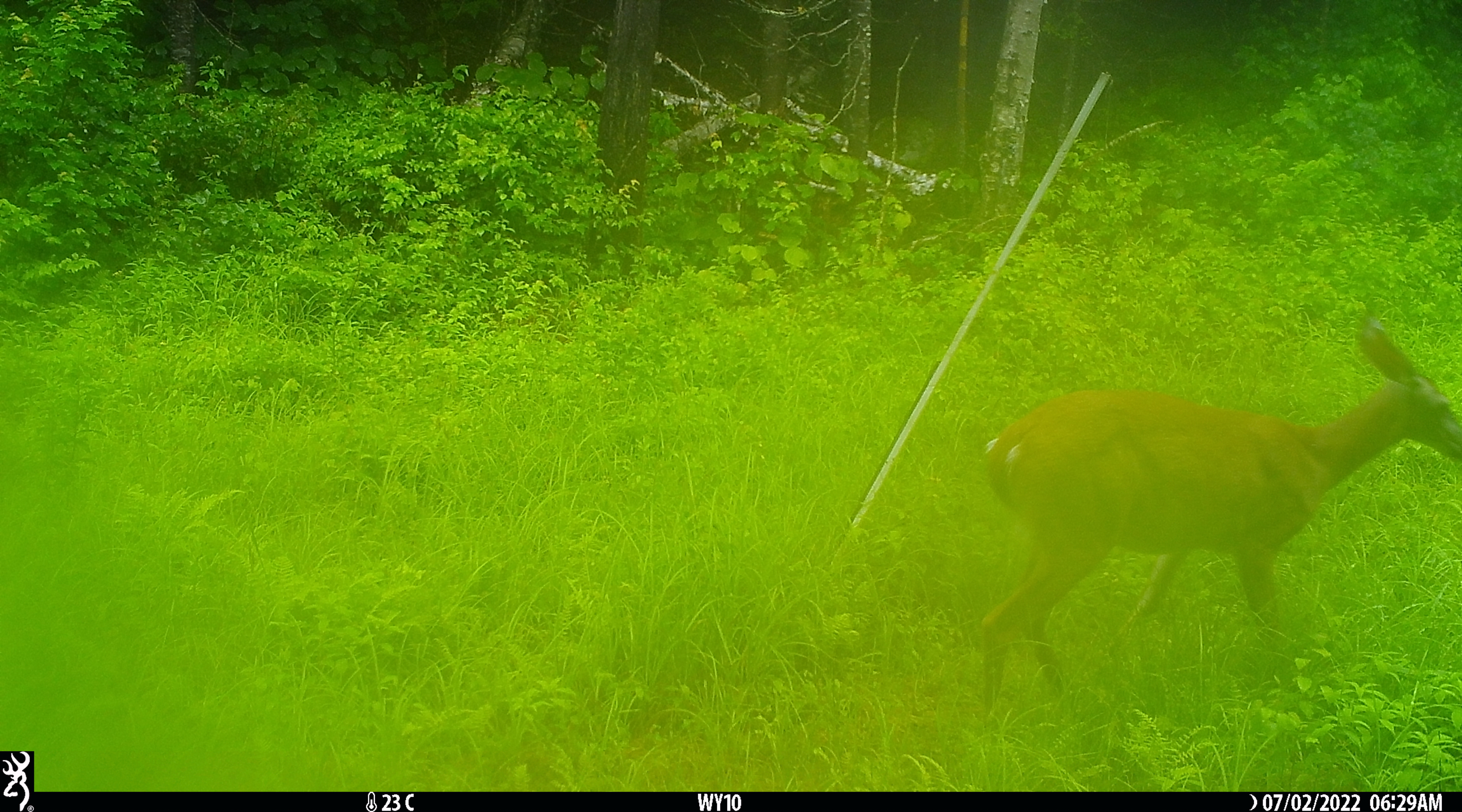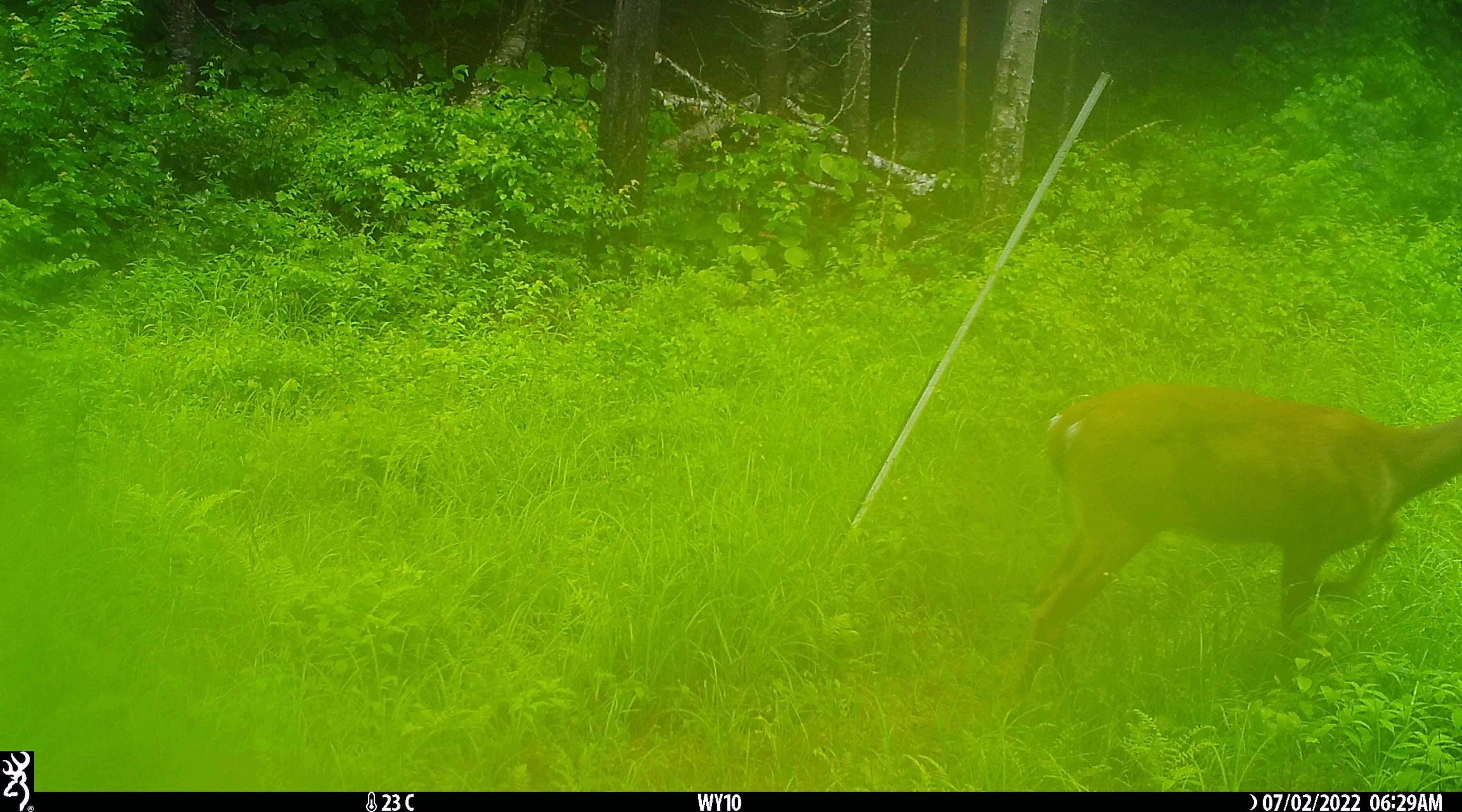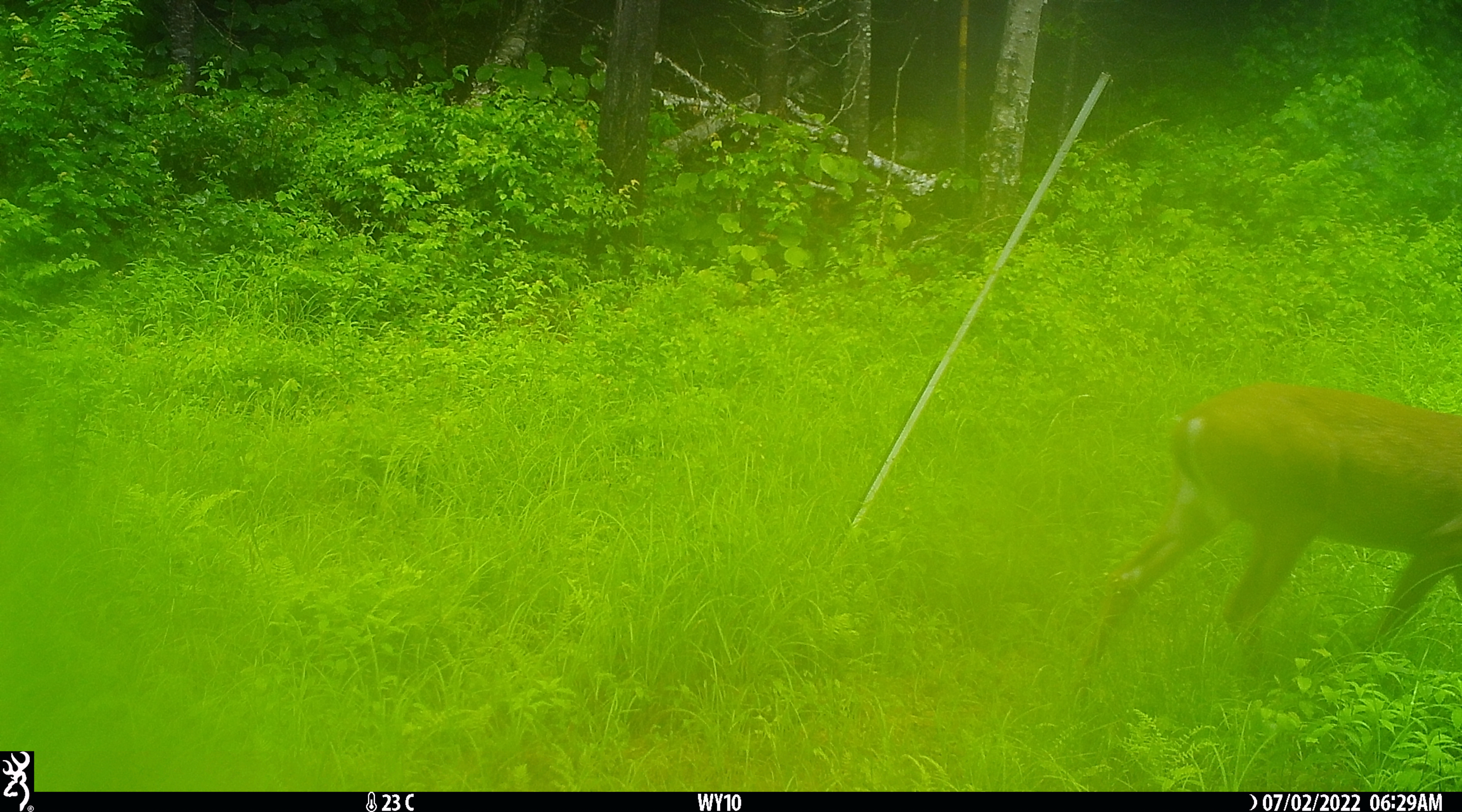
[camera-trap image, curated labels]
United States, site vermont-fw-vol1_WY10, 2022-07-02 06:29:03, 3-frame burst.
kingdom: Animalia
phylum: Chordata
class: Mammalia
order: Artiodactyla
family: Cervidae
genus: Odocoileus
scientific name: Odocoileus virginianus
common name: white-tailed deer